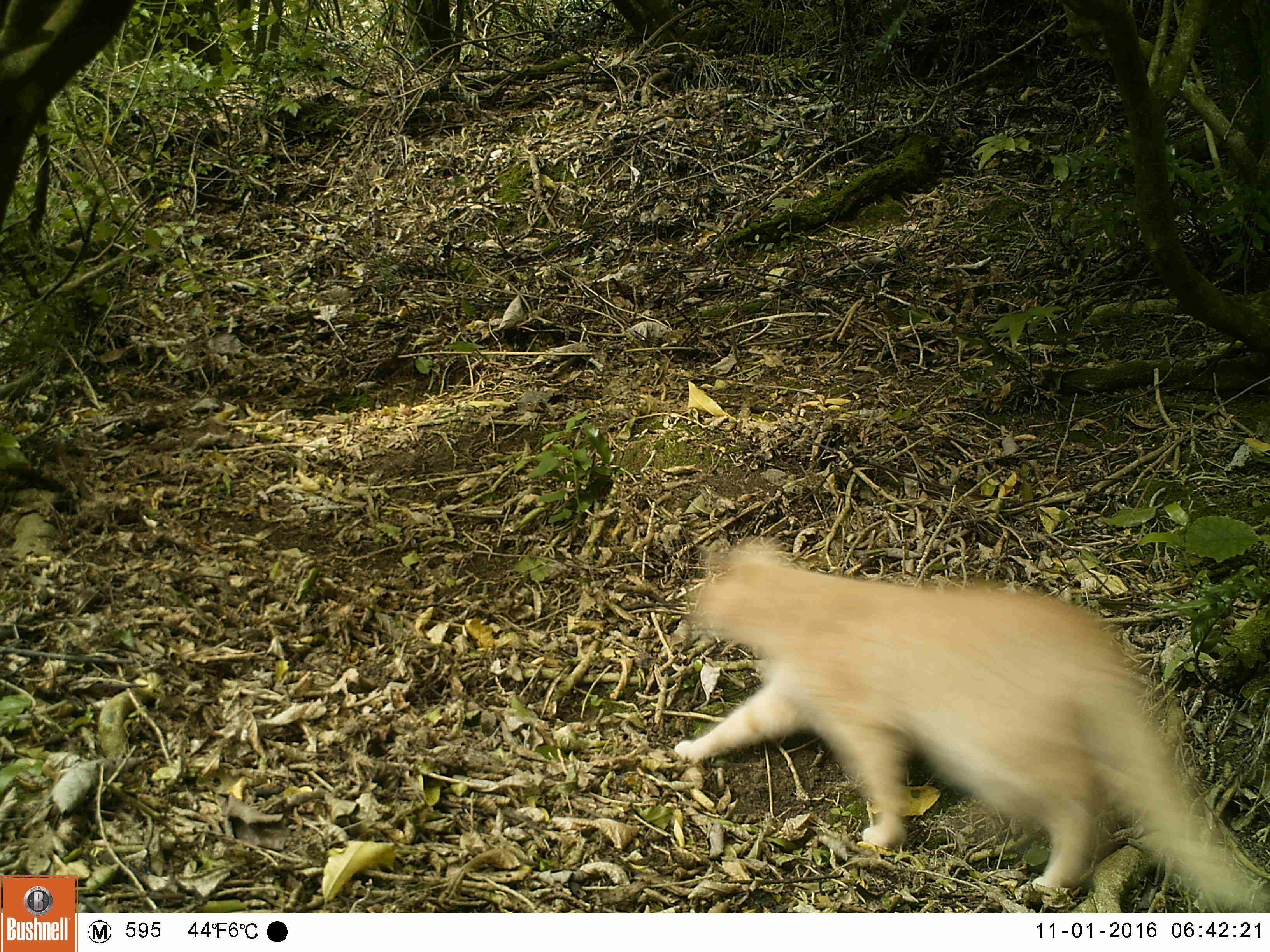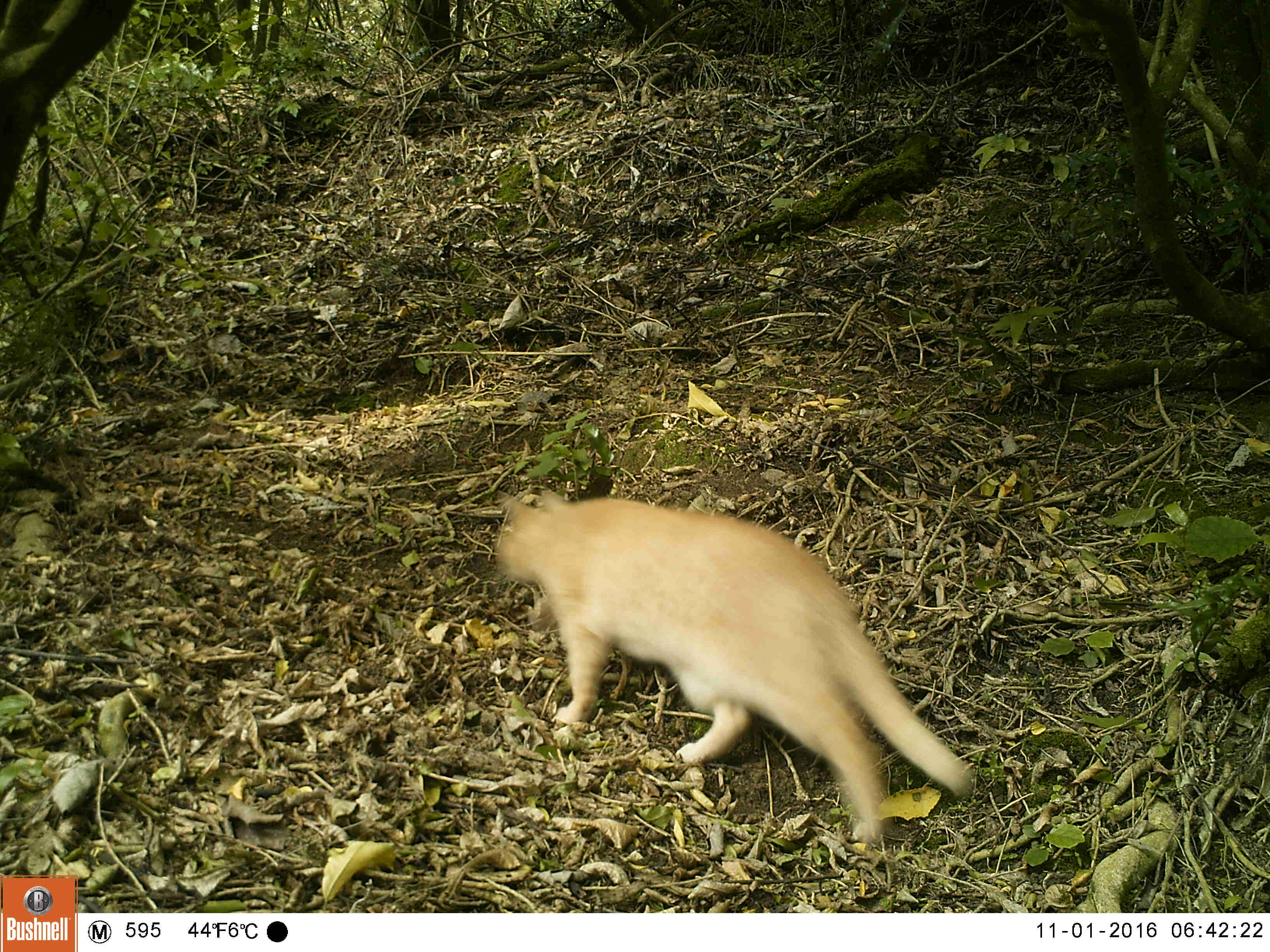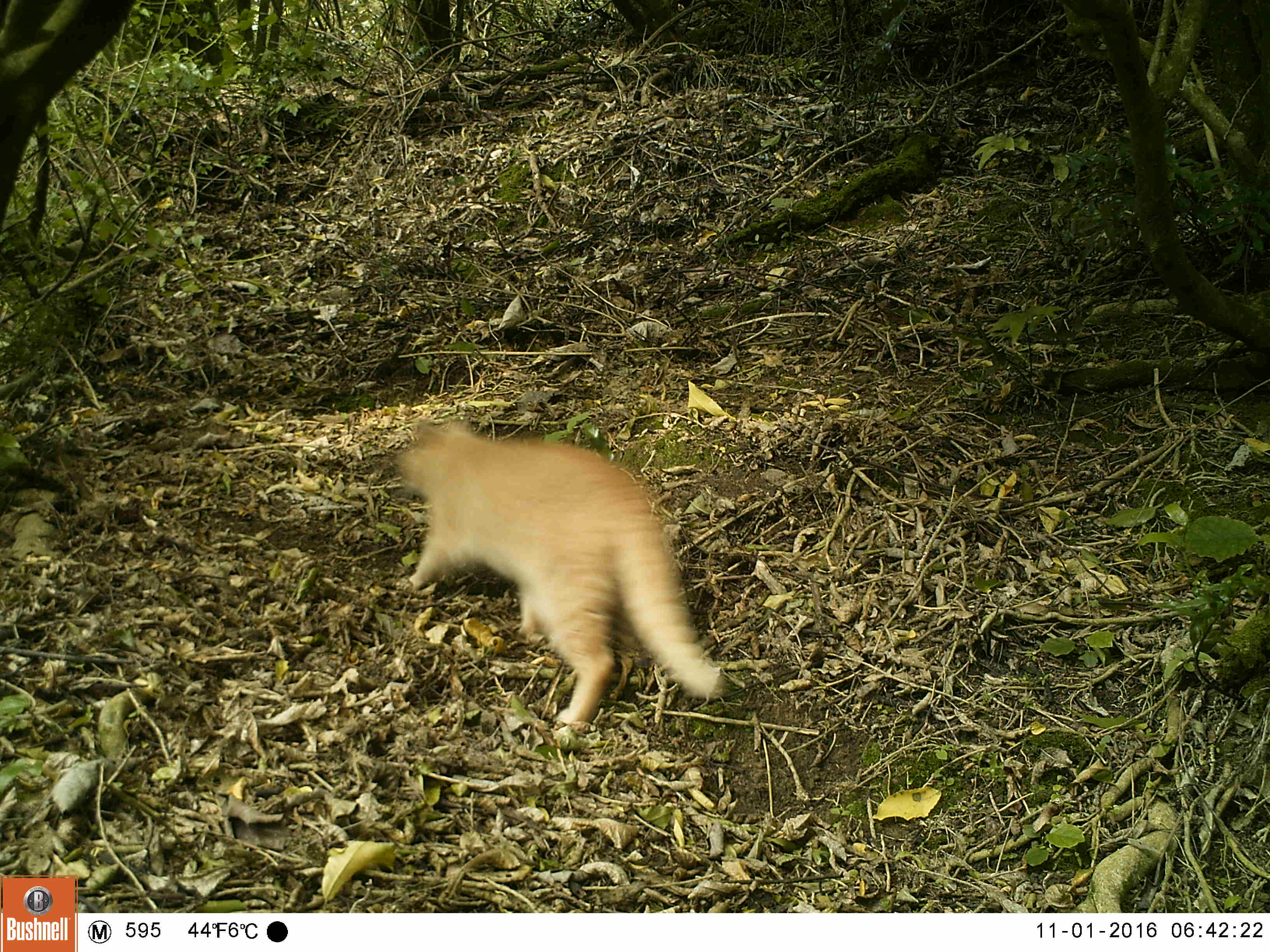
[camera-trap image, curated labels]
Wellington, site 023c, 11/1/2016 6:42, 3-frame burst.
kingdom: Animalia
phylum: Chordata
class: Mammalia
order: Carnivora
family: Felidae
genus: Felis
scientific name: Felis catus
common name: cat